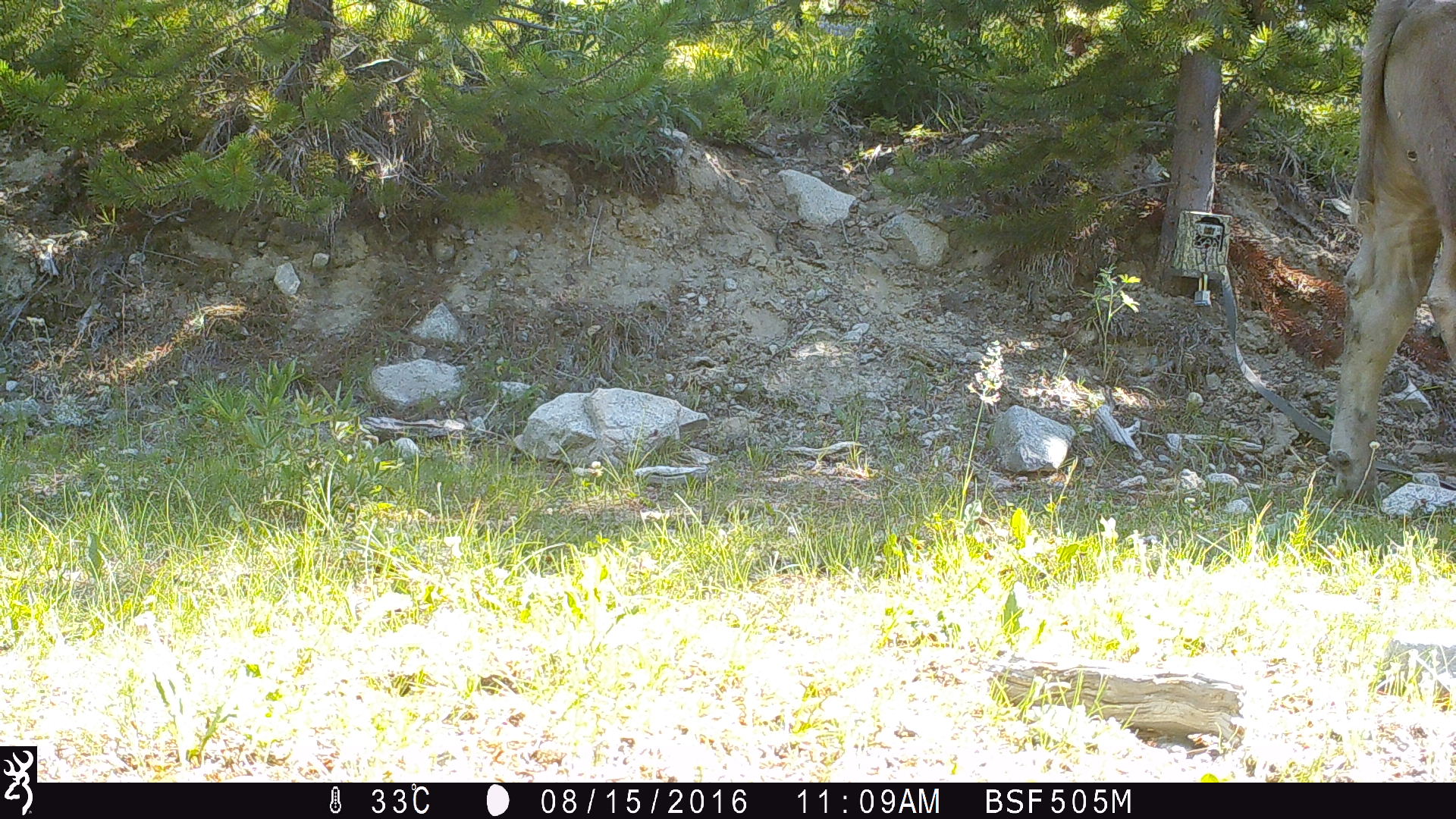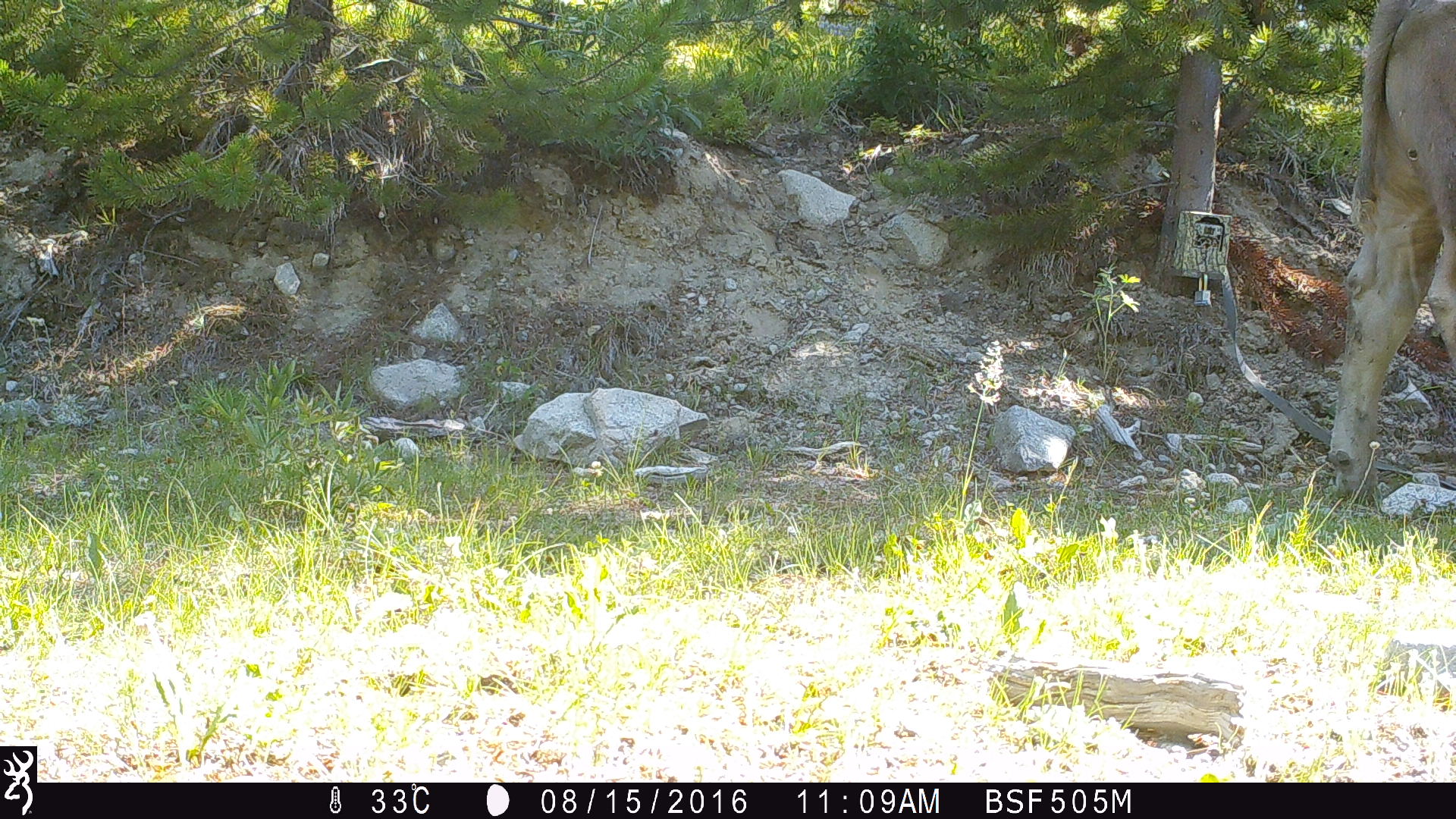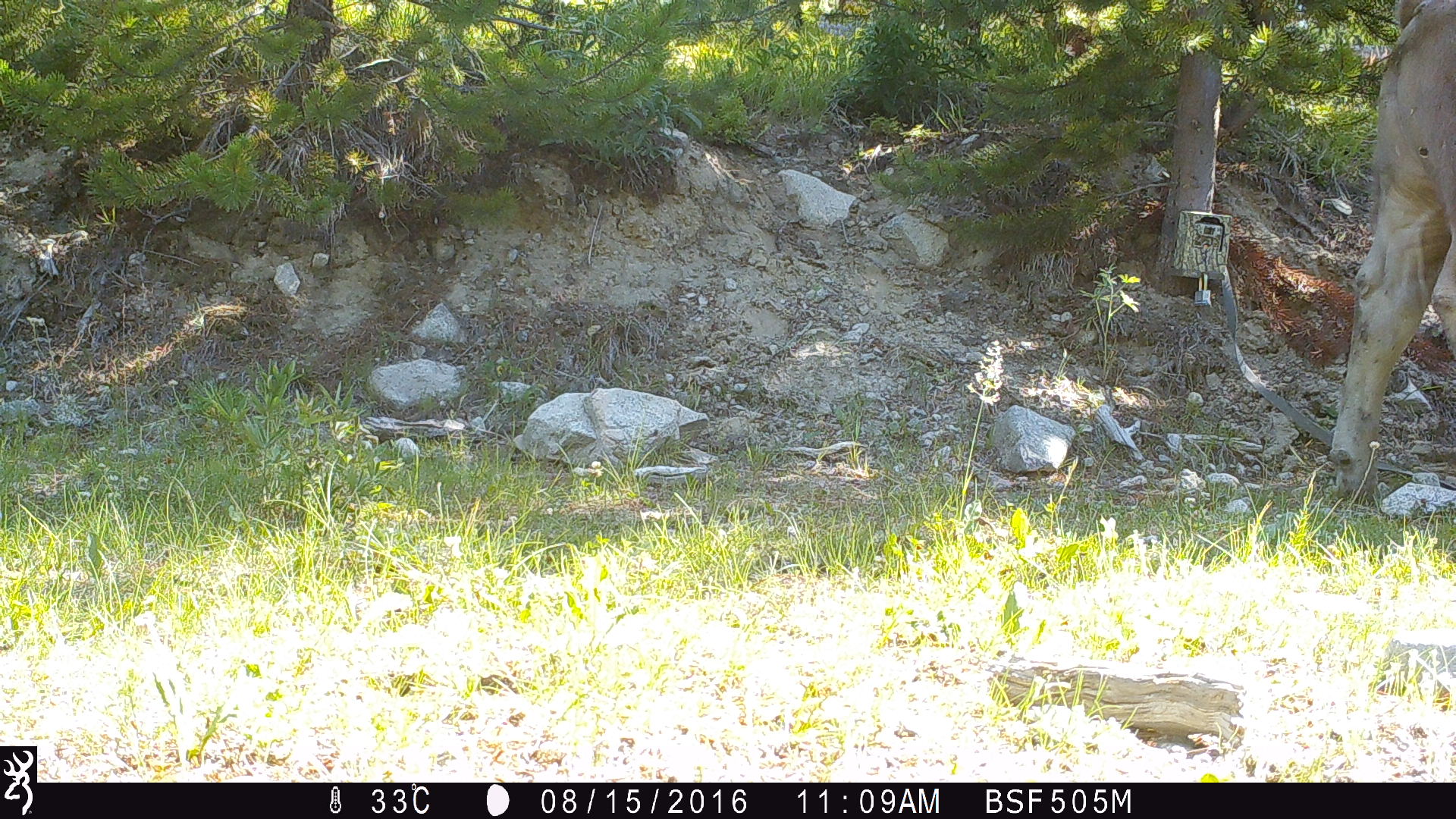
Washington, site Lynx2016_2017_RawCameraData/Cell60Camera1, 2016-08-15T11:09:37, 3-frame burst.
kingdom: Animalia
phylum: Chordata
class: Mammalia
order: Artiodactyla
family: Bovidae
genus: Bos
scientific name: Bos taurus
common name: domestic cattle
Domestic cattle (Bos taurus). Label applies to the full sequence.